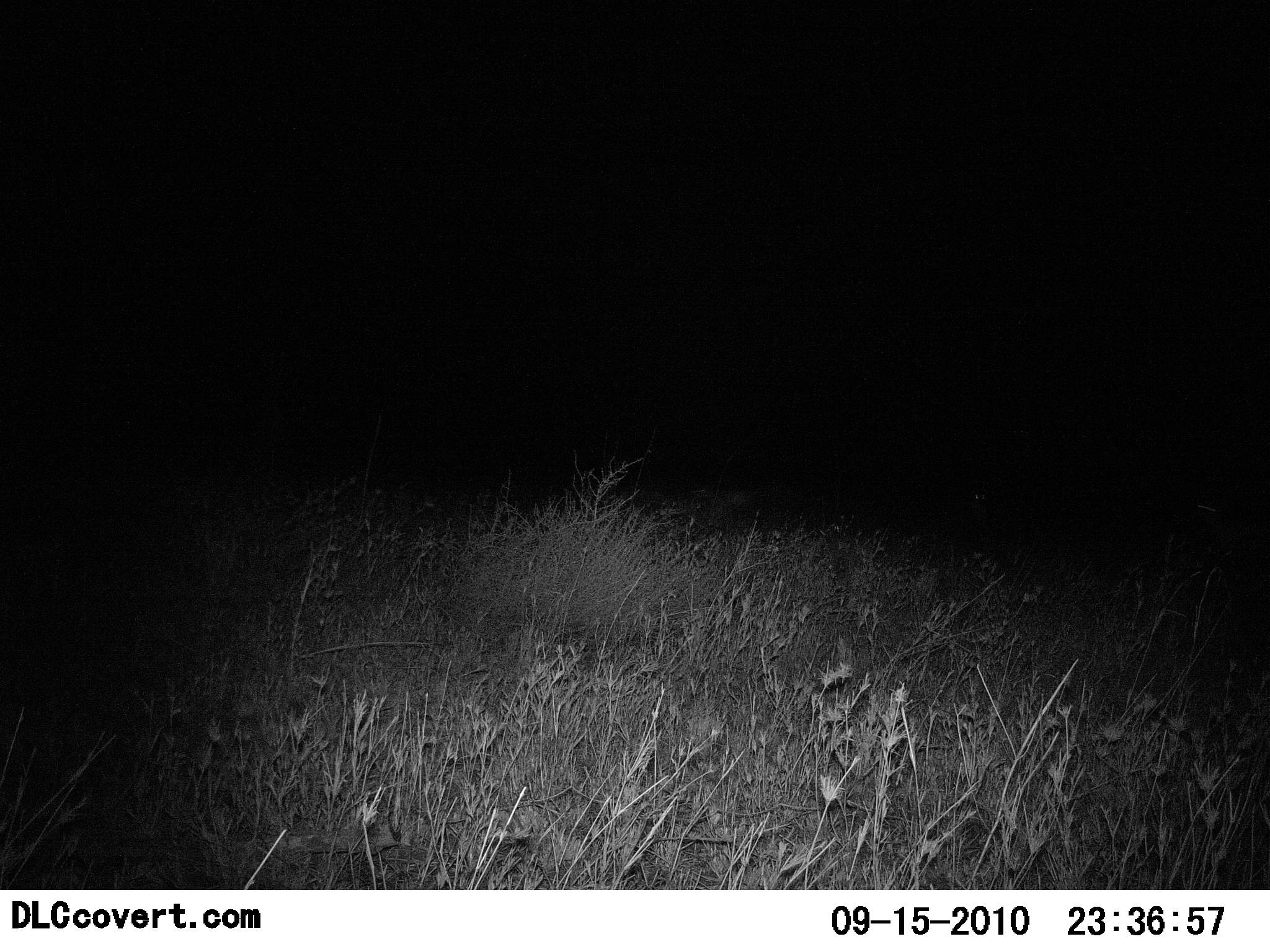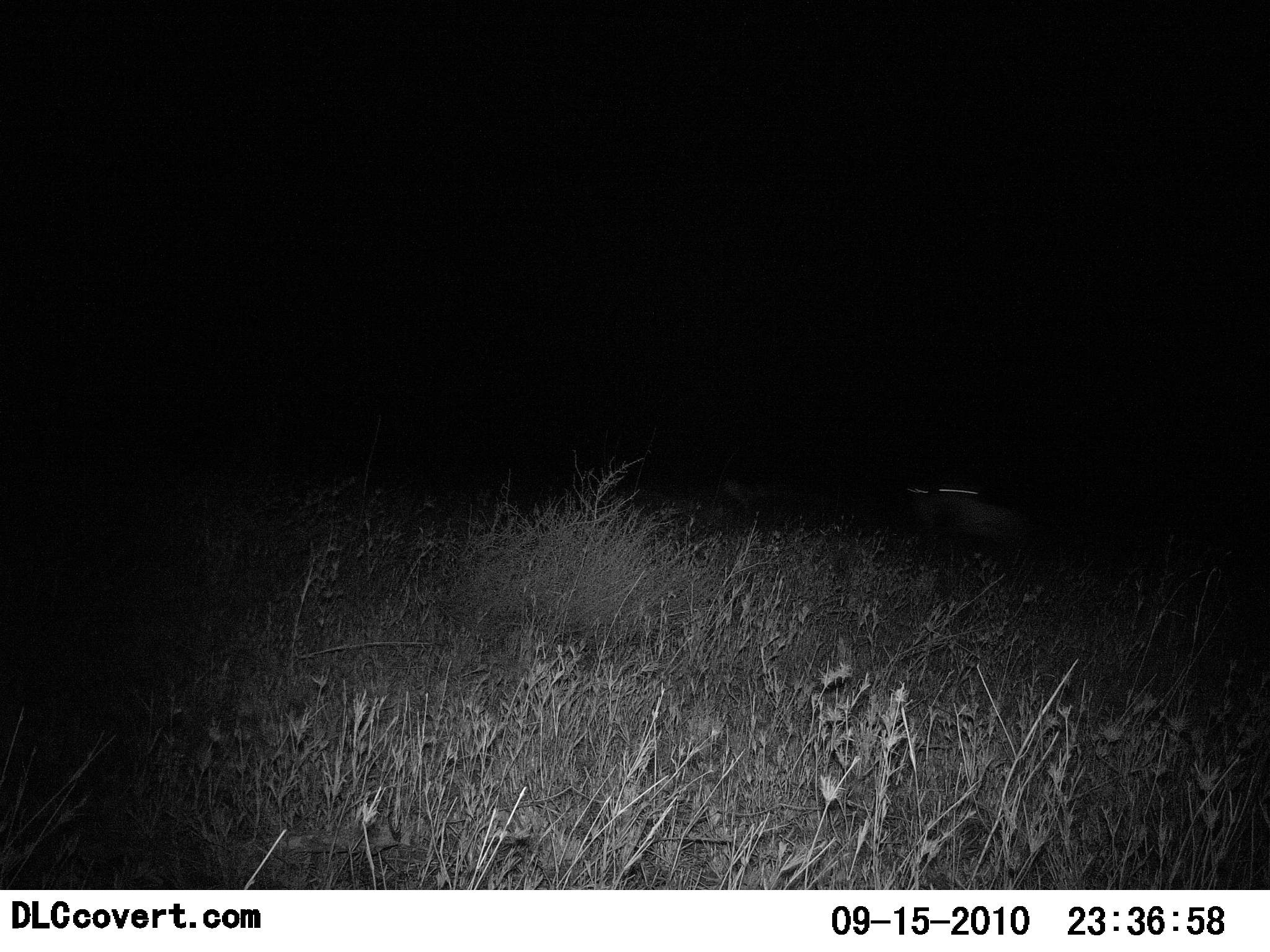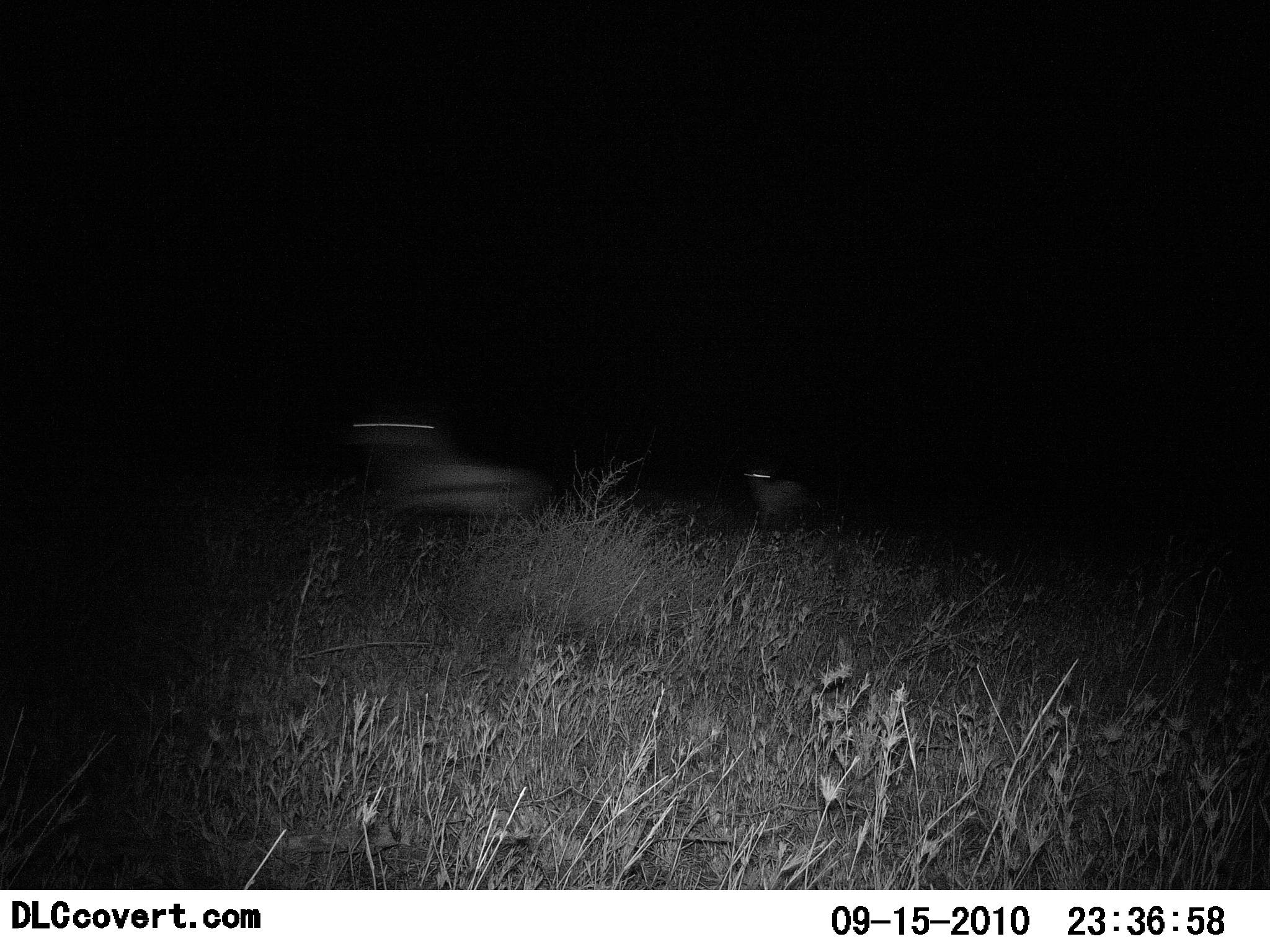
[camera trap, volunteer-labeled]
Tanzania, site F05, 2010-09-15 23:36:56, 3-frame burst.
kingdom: Animalia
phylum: Chordata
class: Mammalia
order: Artiodactyla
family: Bovidae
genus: Eudorcas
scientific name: Eudorcas thomsonii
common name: thomson's gazelle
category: gazellethomsons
Gazellethomsons (thomson's gazelle) (Eudorcas thomsonii), count 2. Behavior (volunteer vote fractions): standing 0%, resting 0%, moving 100%, interacting 0%. Young present (vote fraction): 0%. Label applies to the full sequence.